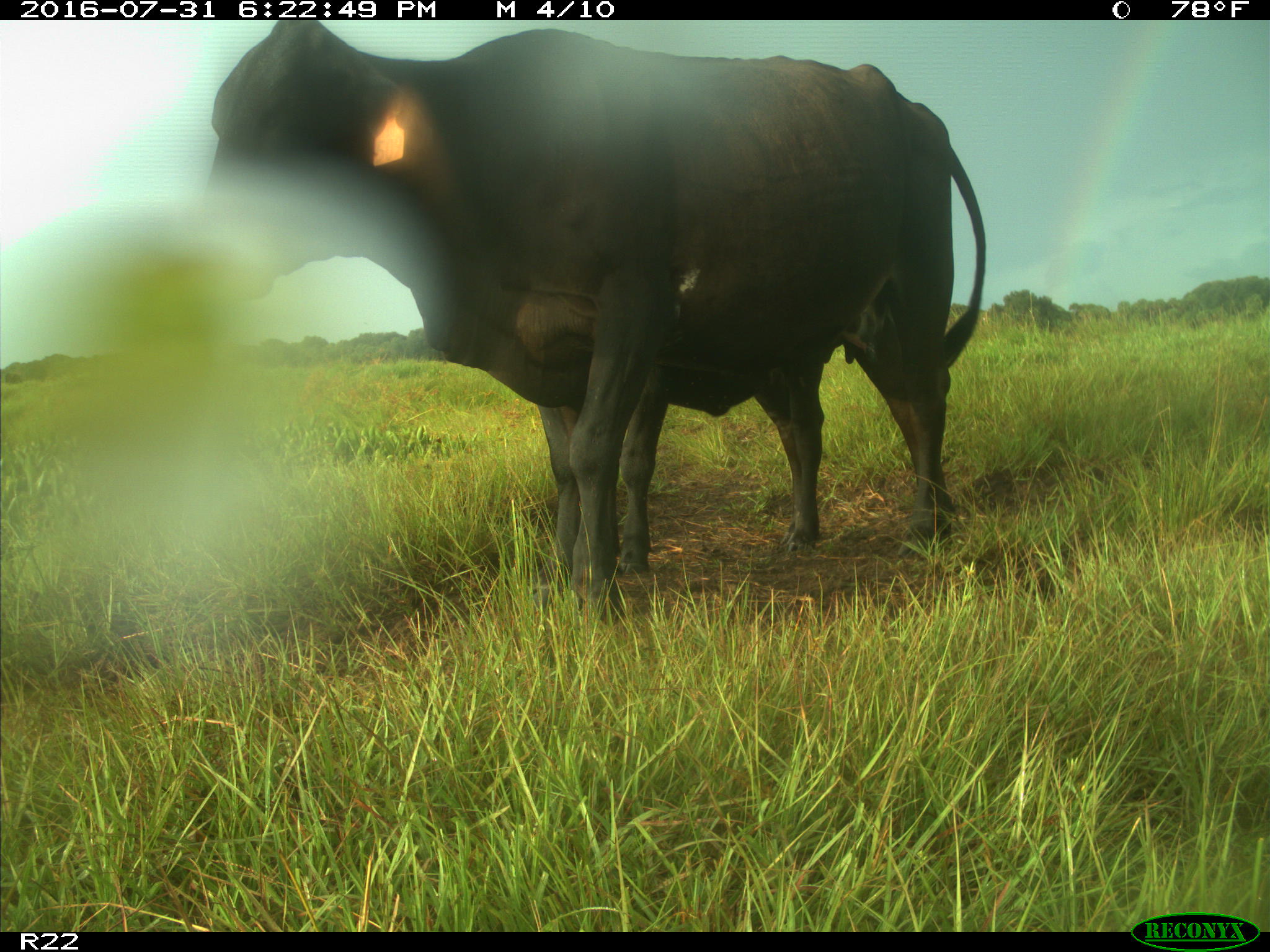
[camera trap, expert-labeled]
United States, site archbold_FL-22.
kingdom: Animalia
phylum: Chordata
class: Mammalia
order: Artiodactyla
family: Bovidae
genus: Bos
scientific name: Bos taurus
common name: domestic cow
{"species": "Bos taurus (domestic cow)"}